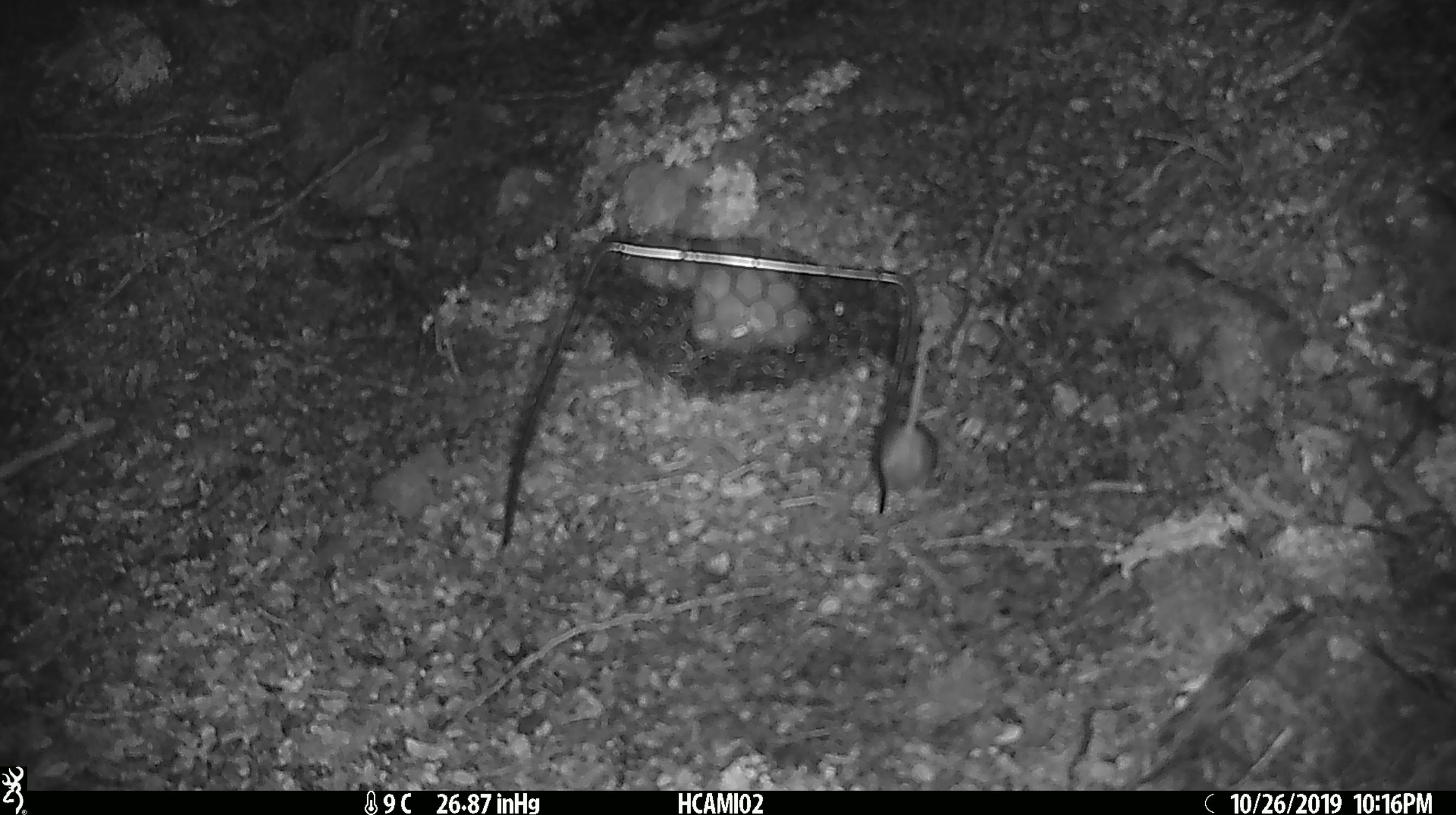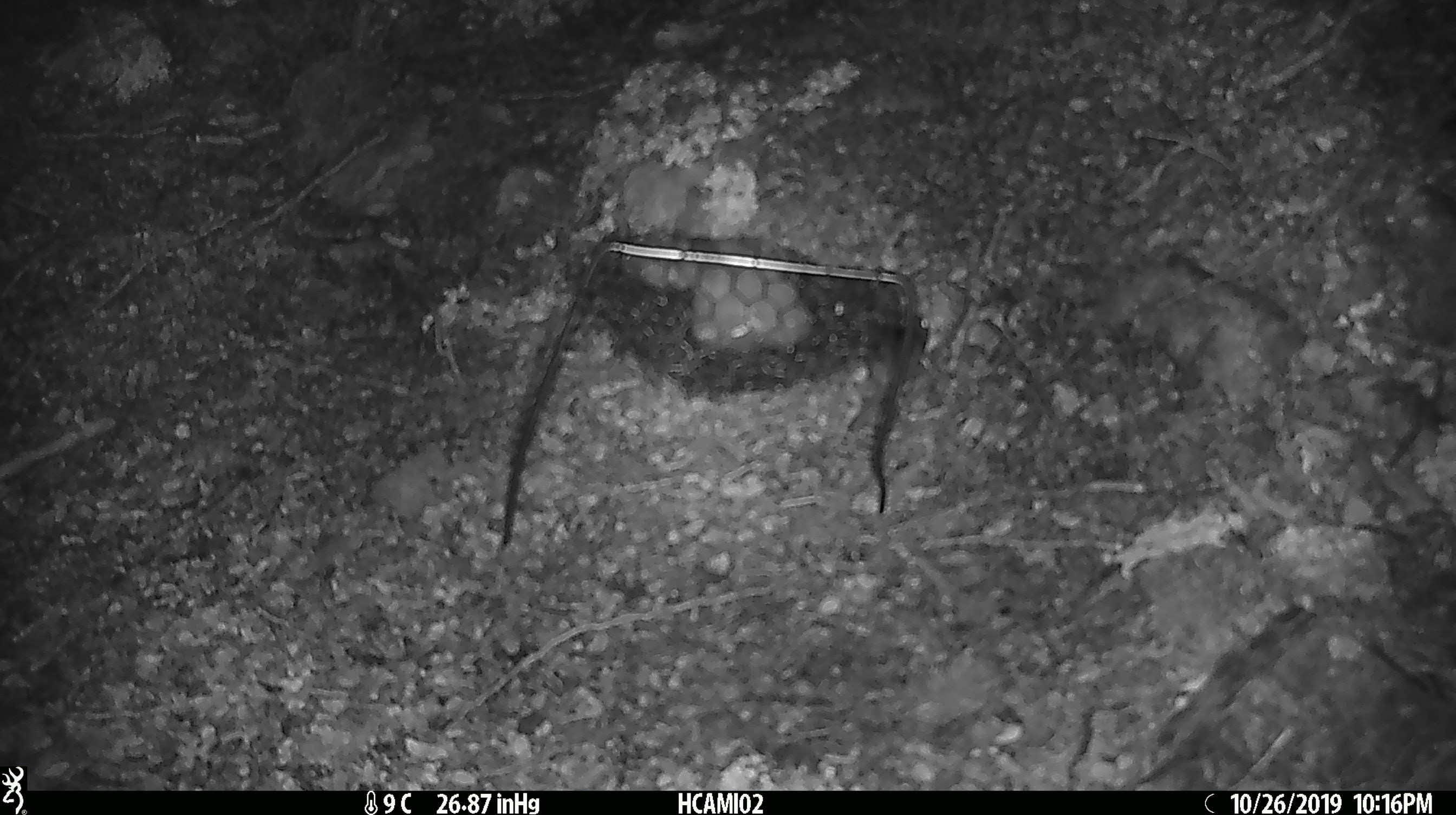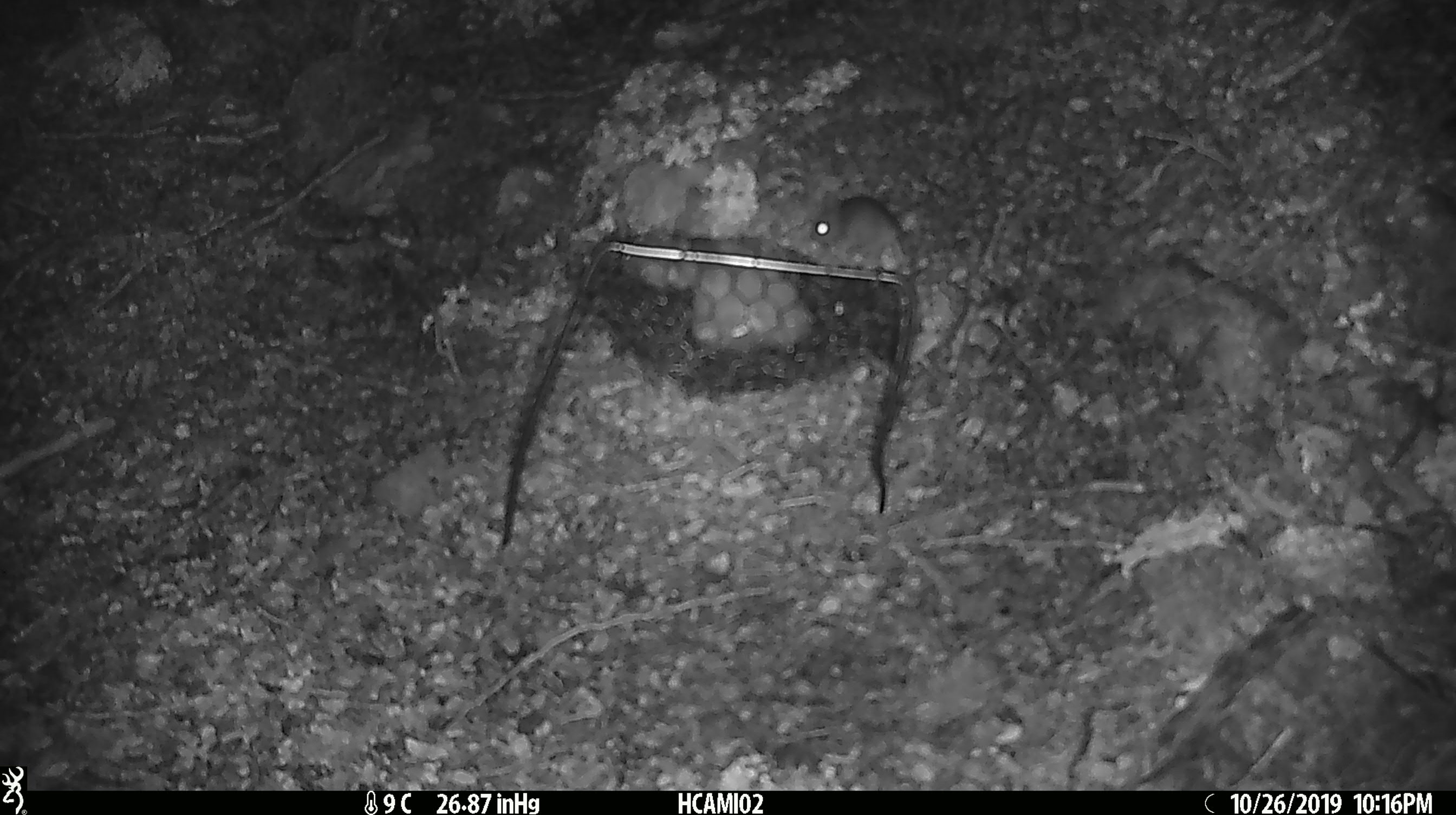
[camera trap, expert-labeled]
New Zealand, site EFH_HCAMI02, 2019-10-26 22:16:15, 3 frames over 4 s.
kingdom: Animalia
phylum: Chordata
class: Mammalia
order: Rodentia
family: Muridae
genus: Mus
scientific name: Mus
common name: mouse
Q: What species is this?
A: Mouse (Mus).